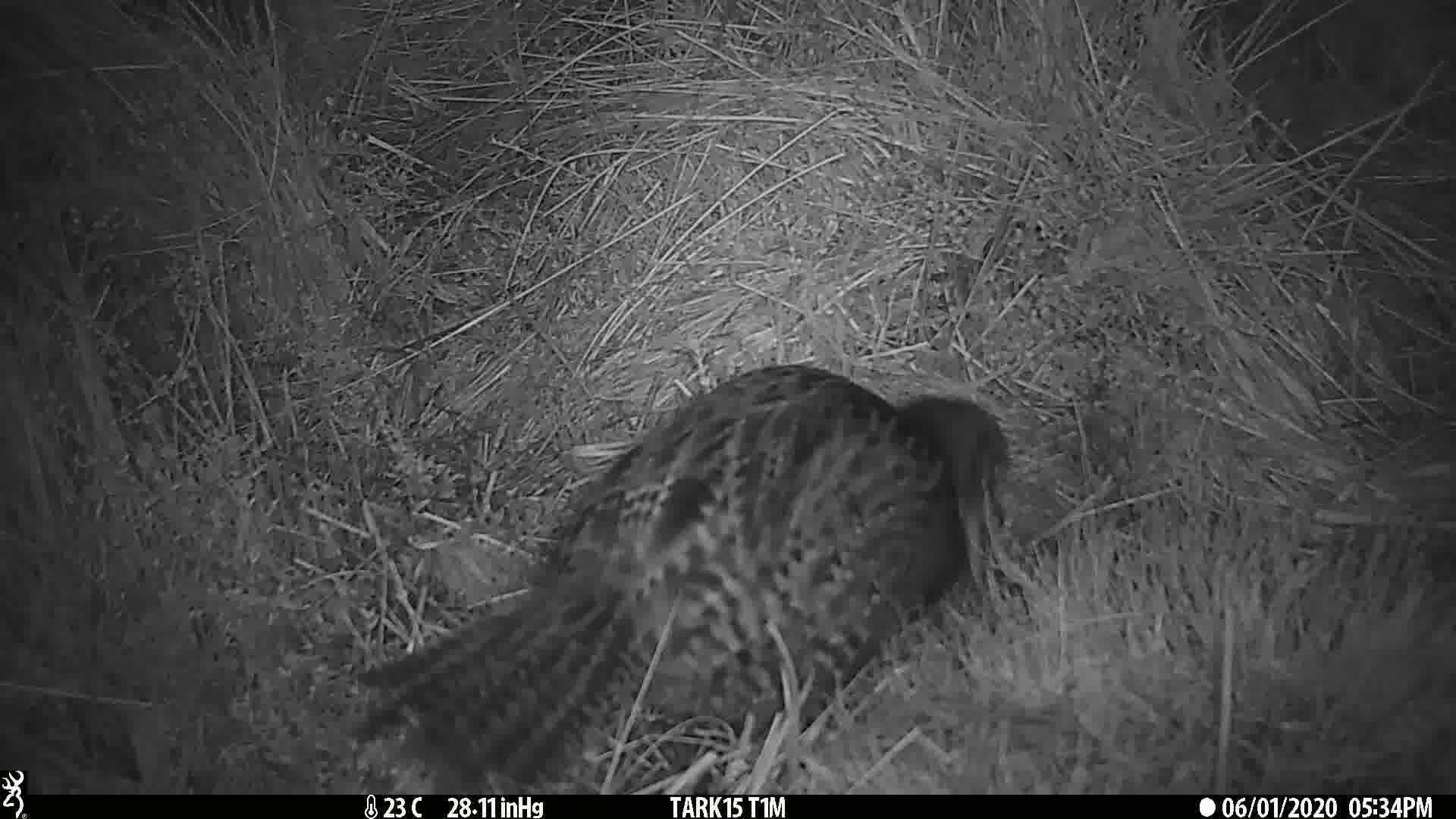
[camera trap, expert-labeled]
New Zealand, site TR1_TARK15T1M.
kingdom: Animalia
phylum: Chordata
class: Aves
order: Gruiformes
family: Rallidae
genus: Gallirallus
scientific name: Gallirallus australis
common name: weka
Weka (Gallirallus australis).